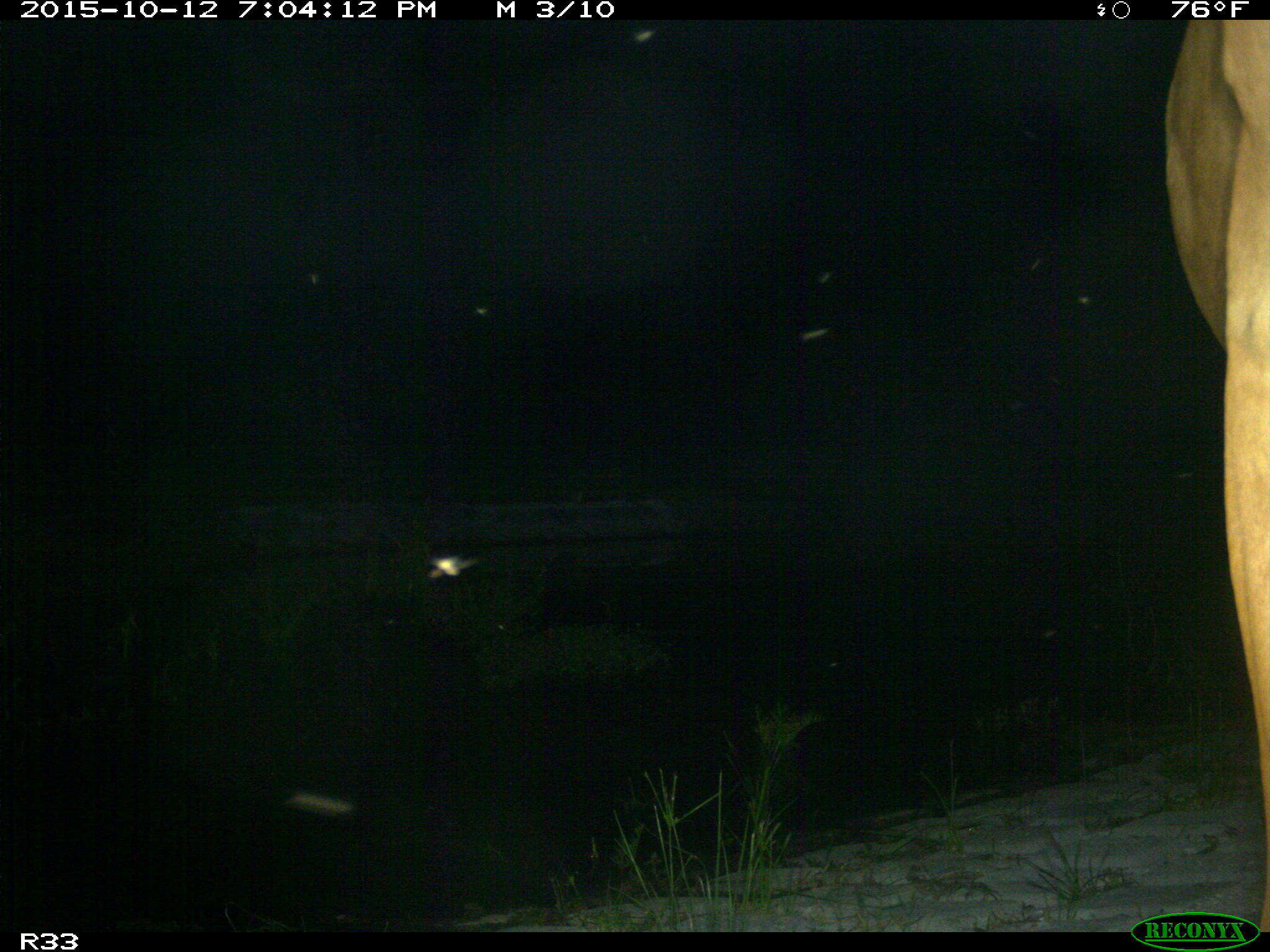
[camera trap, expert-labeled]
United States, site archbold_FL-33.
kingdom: Animalia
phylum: Chordata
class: Mammalia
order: Artiodactyla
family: Bovidae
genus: Bos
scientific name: Bos taurus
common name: domestic cow